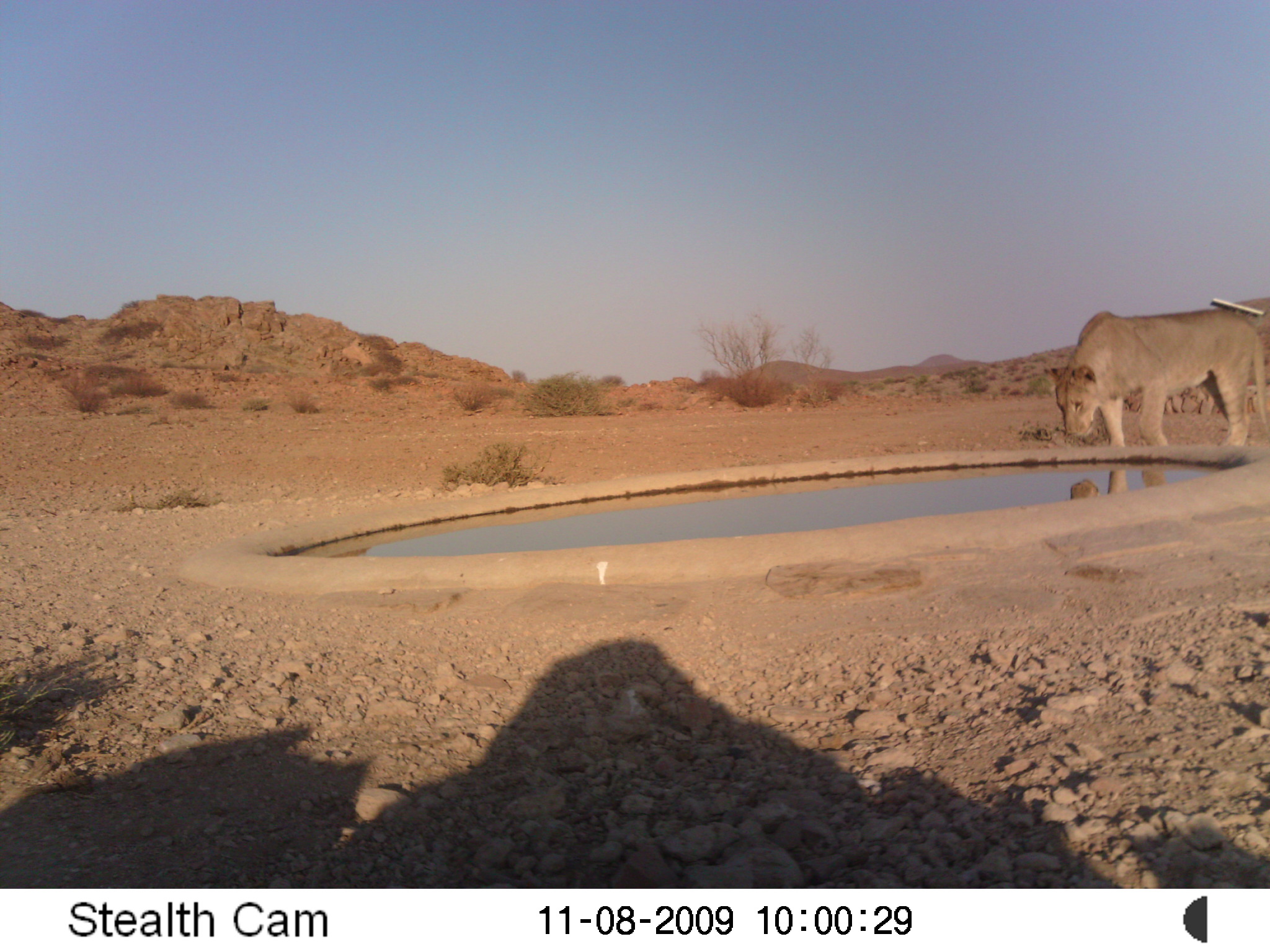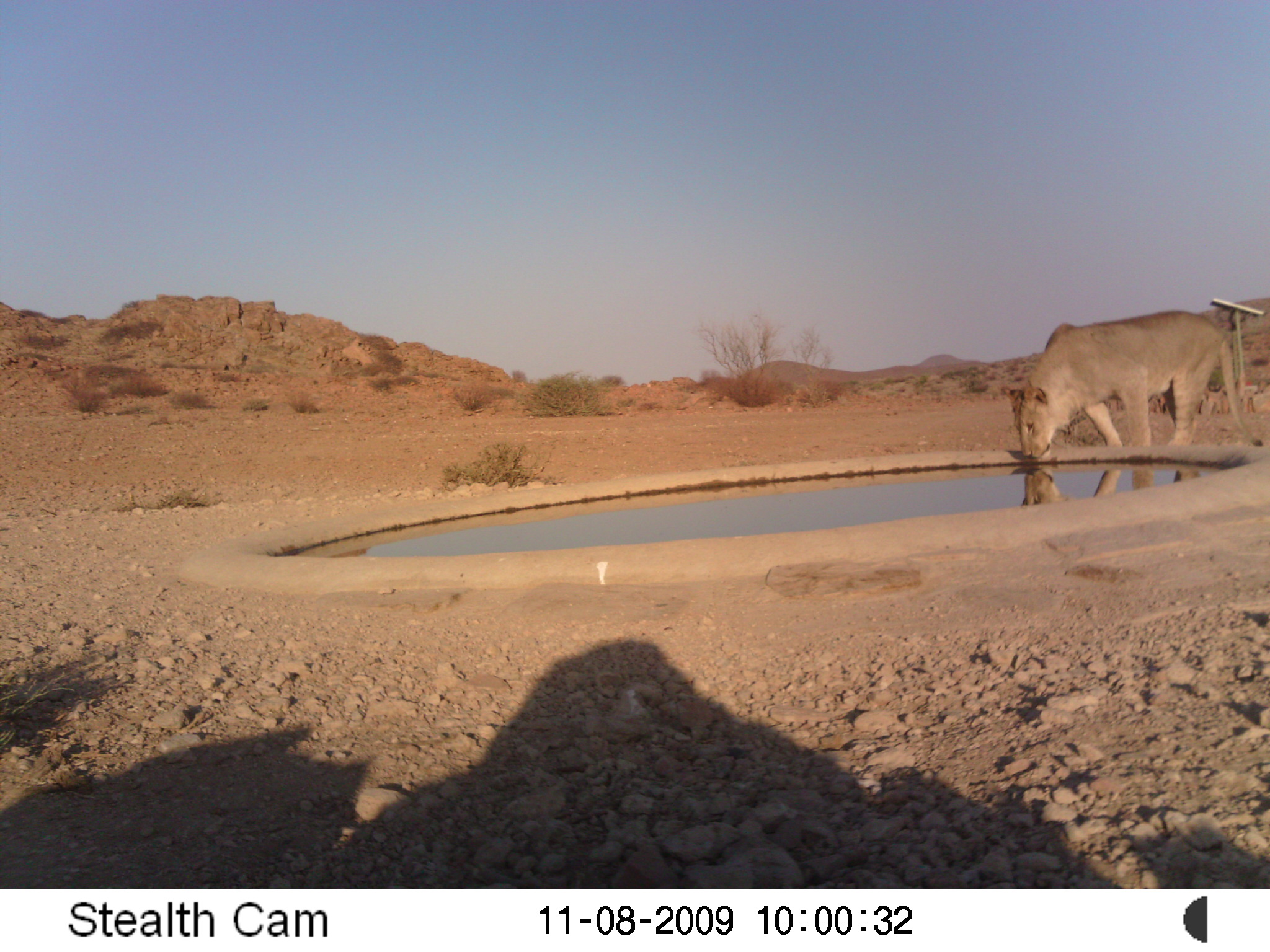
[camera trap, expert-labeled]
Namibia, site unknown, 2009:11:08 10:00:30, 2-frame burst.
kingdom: Animalia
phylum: Chordata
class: Mammalia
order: Carnivora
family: Felidae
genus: Panthera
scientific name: Panthera leo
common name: lion